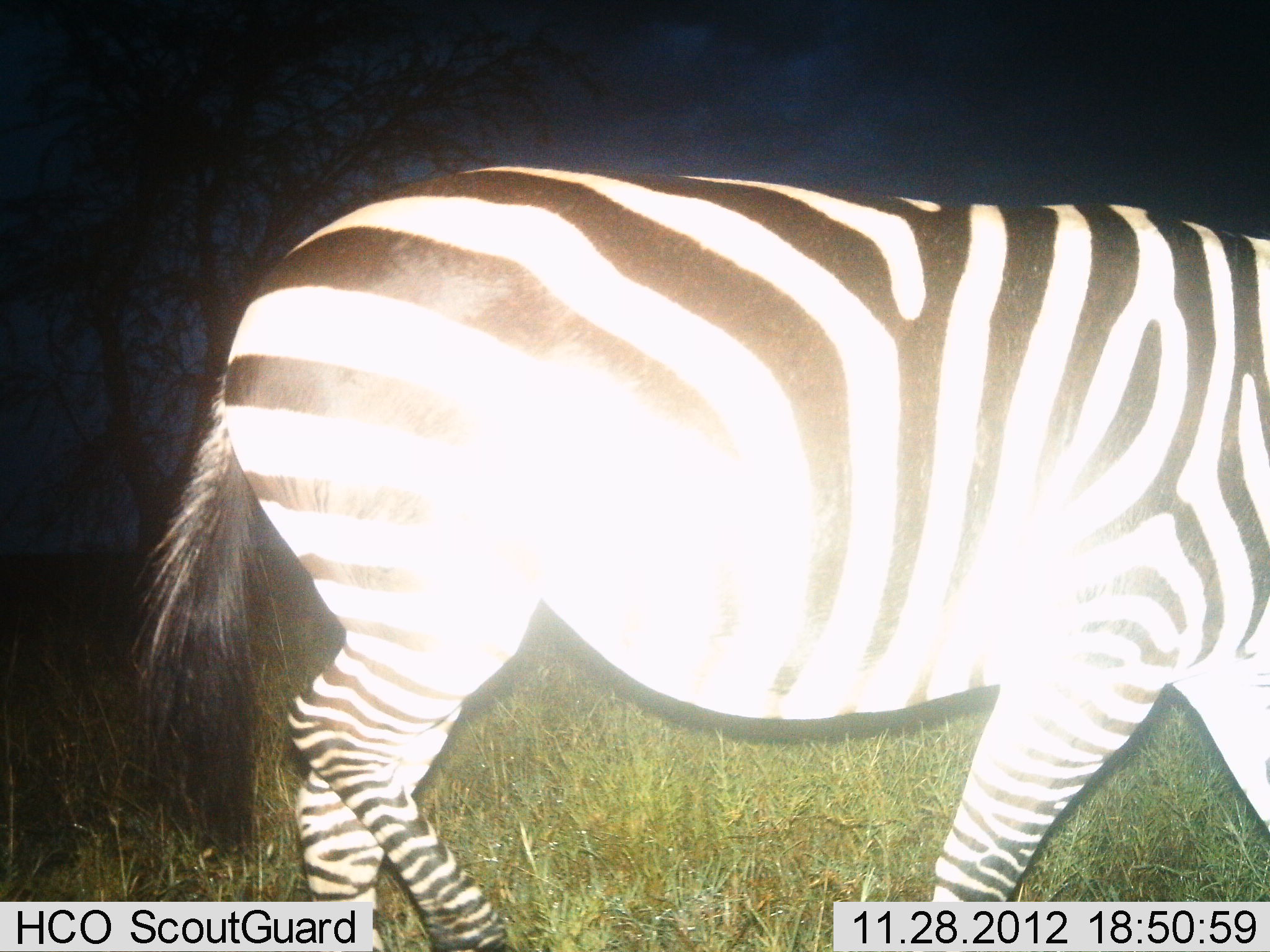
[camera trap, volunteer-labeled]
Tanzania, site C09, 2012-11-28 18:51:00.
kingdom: Animalia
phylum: Chordata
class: Mammalia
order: Perissodactyla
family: Equidae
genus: Equus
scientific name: Equus quagga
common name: plains zebra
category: zebra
Zebra (plains zebra) (Equus quagga), count 1. Behavior (volunteer vote fractions): standing 10%, resting 0%, moving 90%, interacting 0%. Young present (vote fraction): 0%. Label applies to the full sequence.